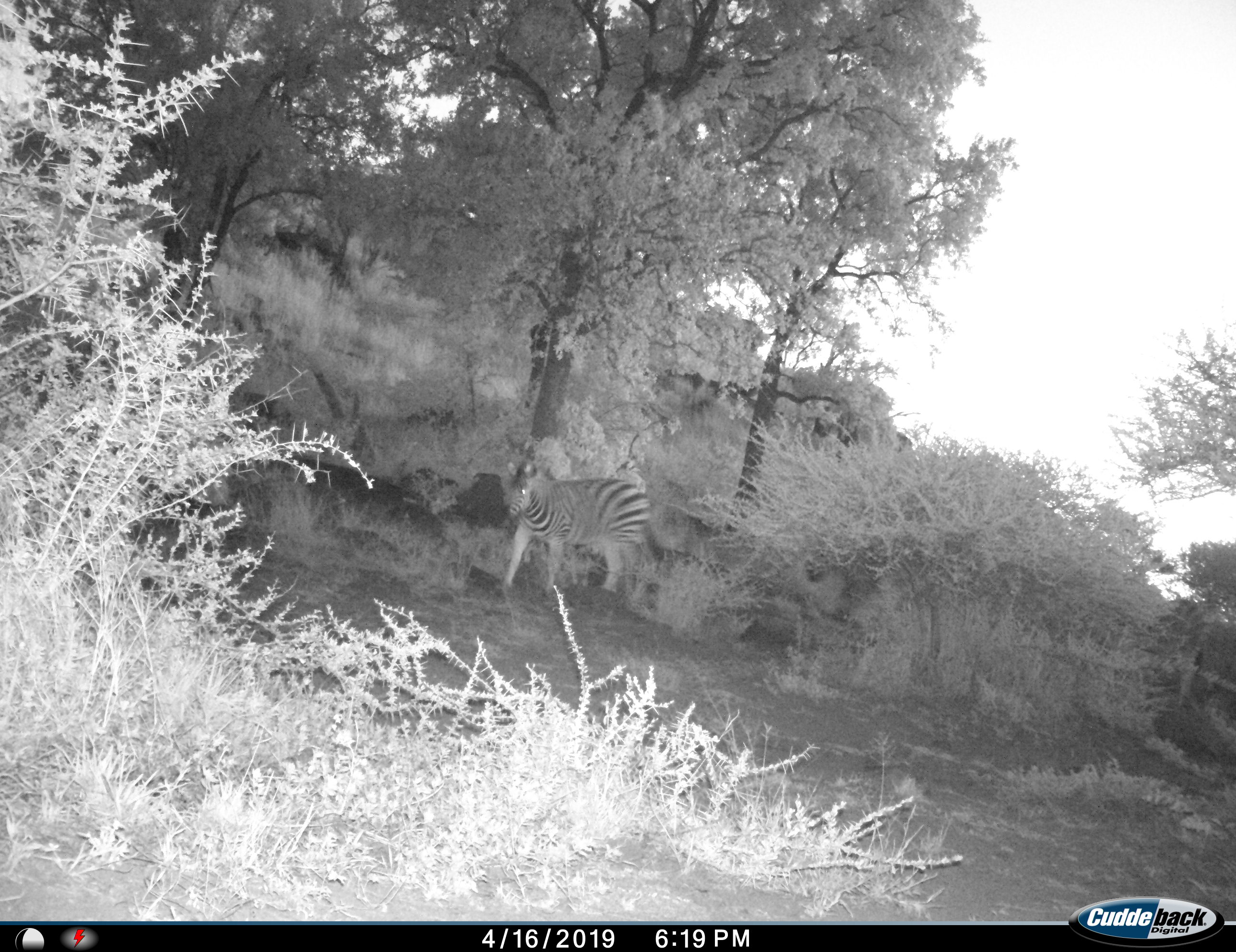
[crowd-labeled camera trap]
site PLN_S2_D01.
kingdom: Animalia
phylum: Chordata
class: Mammalia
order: Perissodactyla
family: Equidae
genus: Equus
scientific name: Equus quagga burchellii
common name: burchell's zebra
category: zebraburchells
Zebraburchells (burchell's zebra) (Equus quagga burchellii), count 1. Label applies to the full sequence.